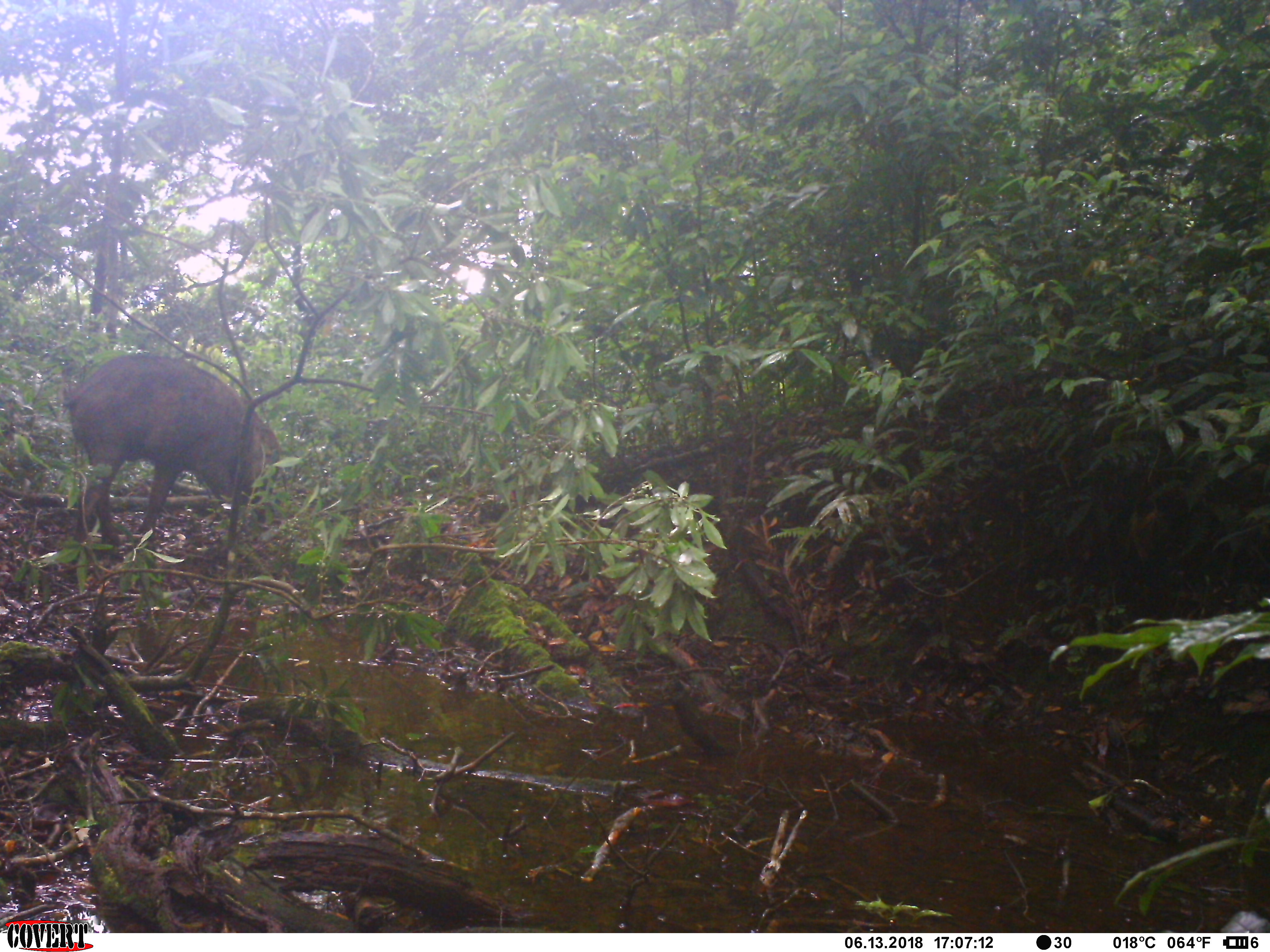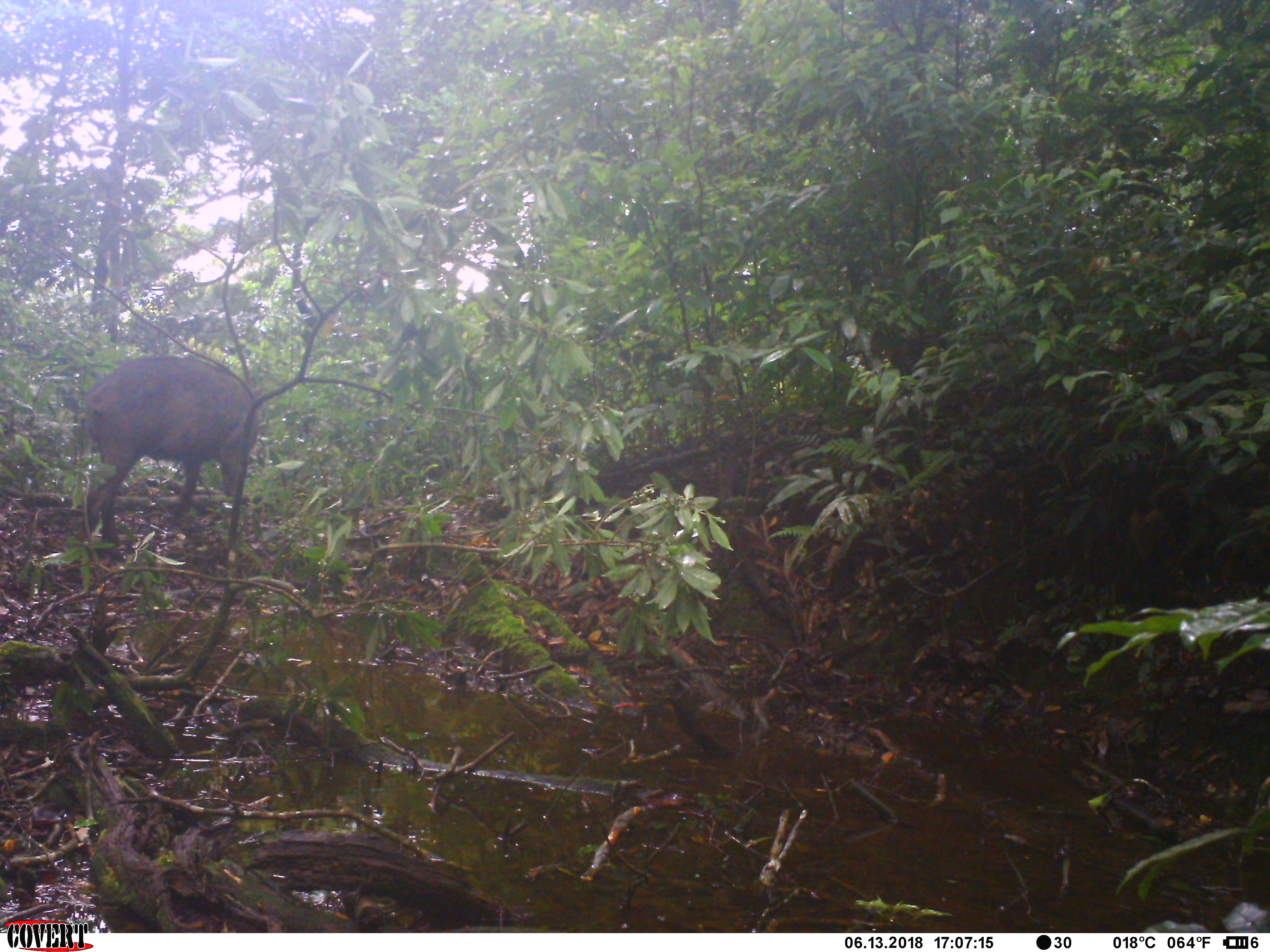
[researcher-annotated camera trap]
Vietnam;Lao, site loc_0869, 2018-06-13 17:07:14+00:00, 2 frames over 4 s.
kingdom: Animalia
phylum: Chordata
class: Mammalia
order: Artiodactyla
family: Suidae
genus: Sus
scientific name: Sus scrofa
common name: eurasian wild pig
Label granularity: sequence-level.